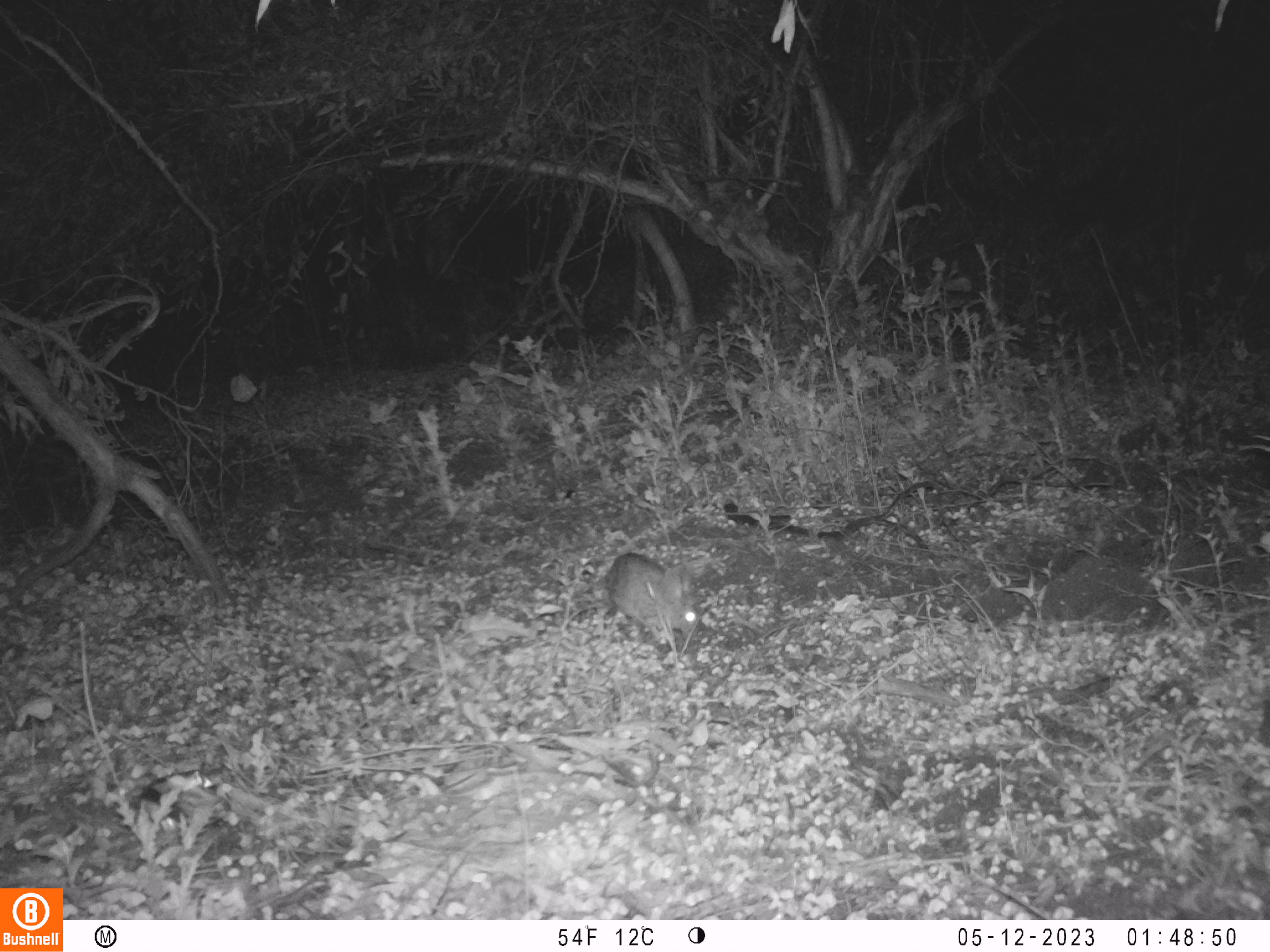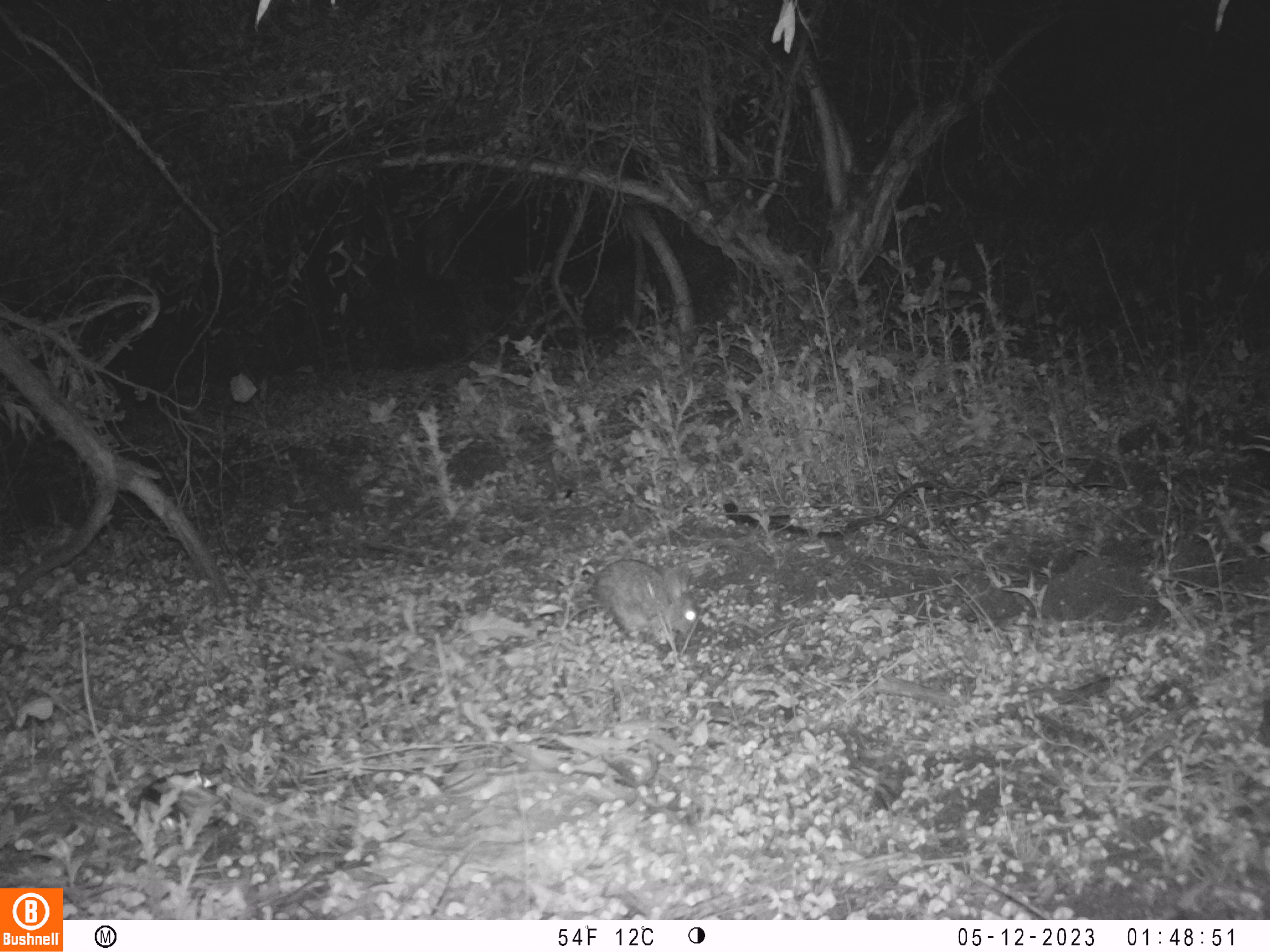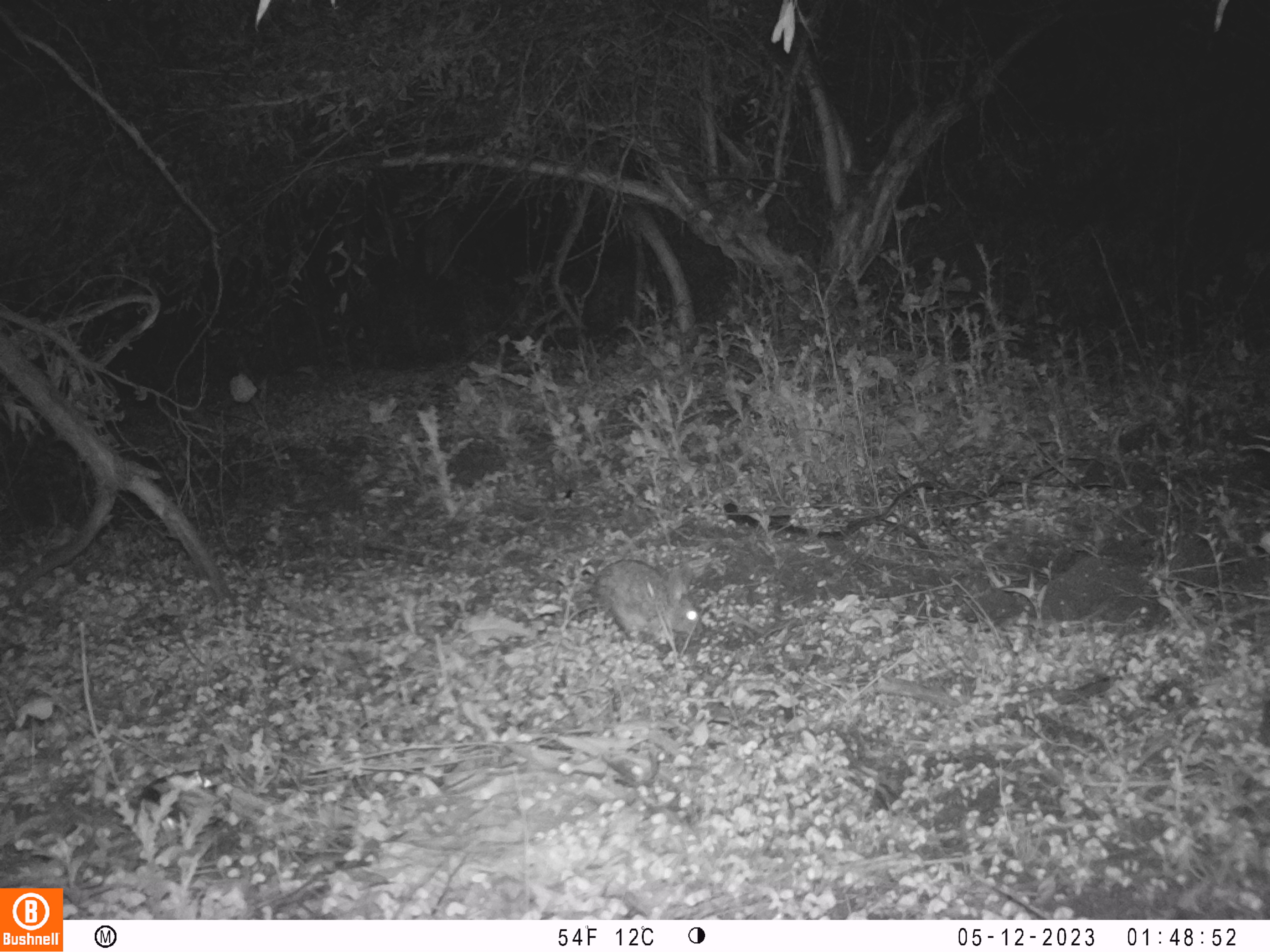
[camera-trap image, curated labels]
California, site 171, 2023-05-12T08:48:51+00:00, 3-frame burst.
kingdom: Animalia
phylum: Chordata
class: Mammalia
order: Lagomorpha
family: Leporidae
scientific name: Leporidae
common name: rabbit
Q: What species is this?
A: Rabbit (Leporidae).